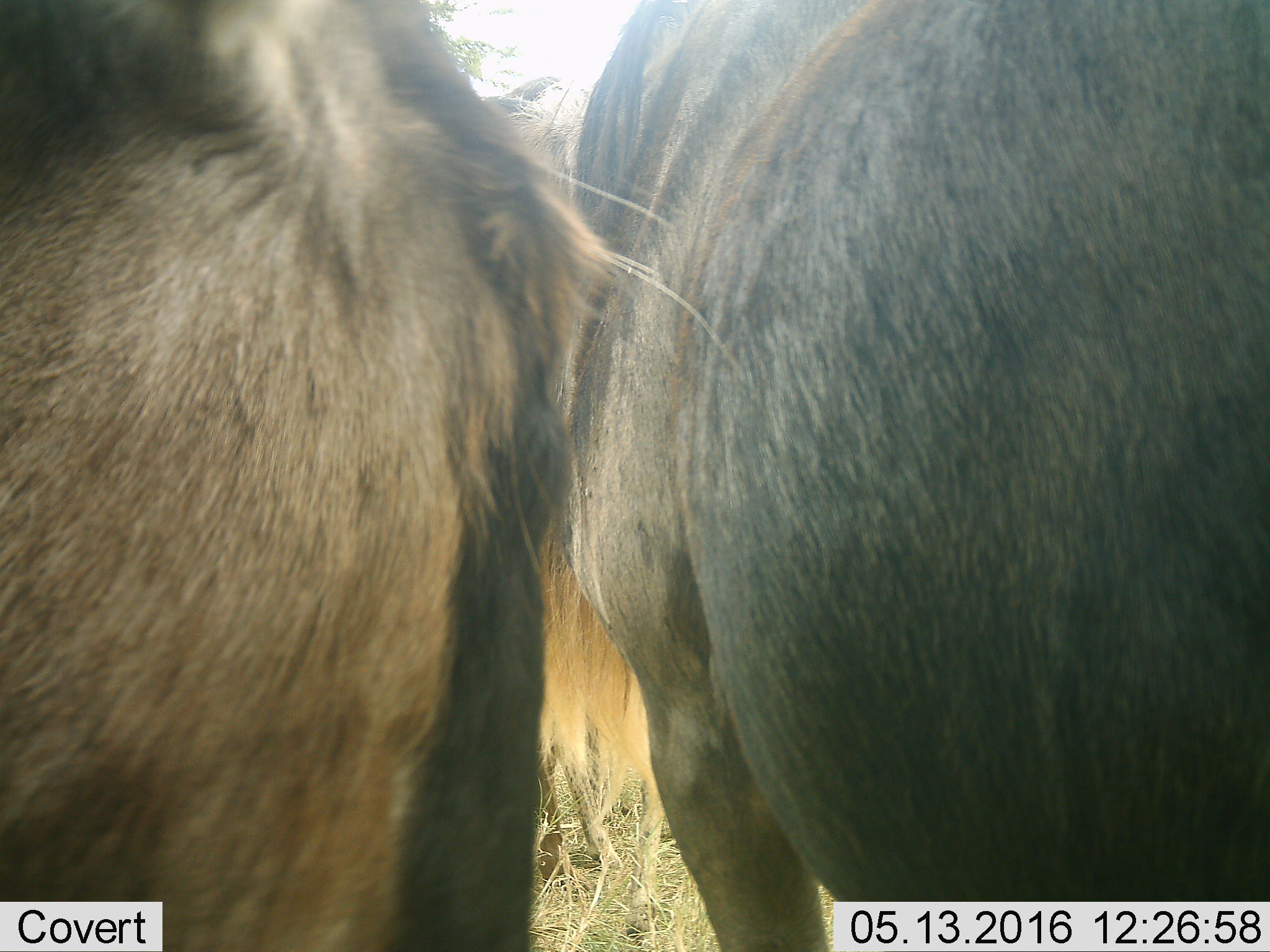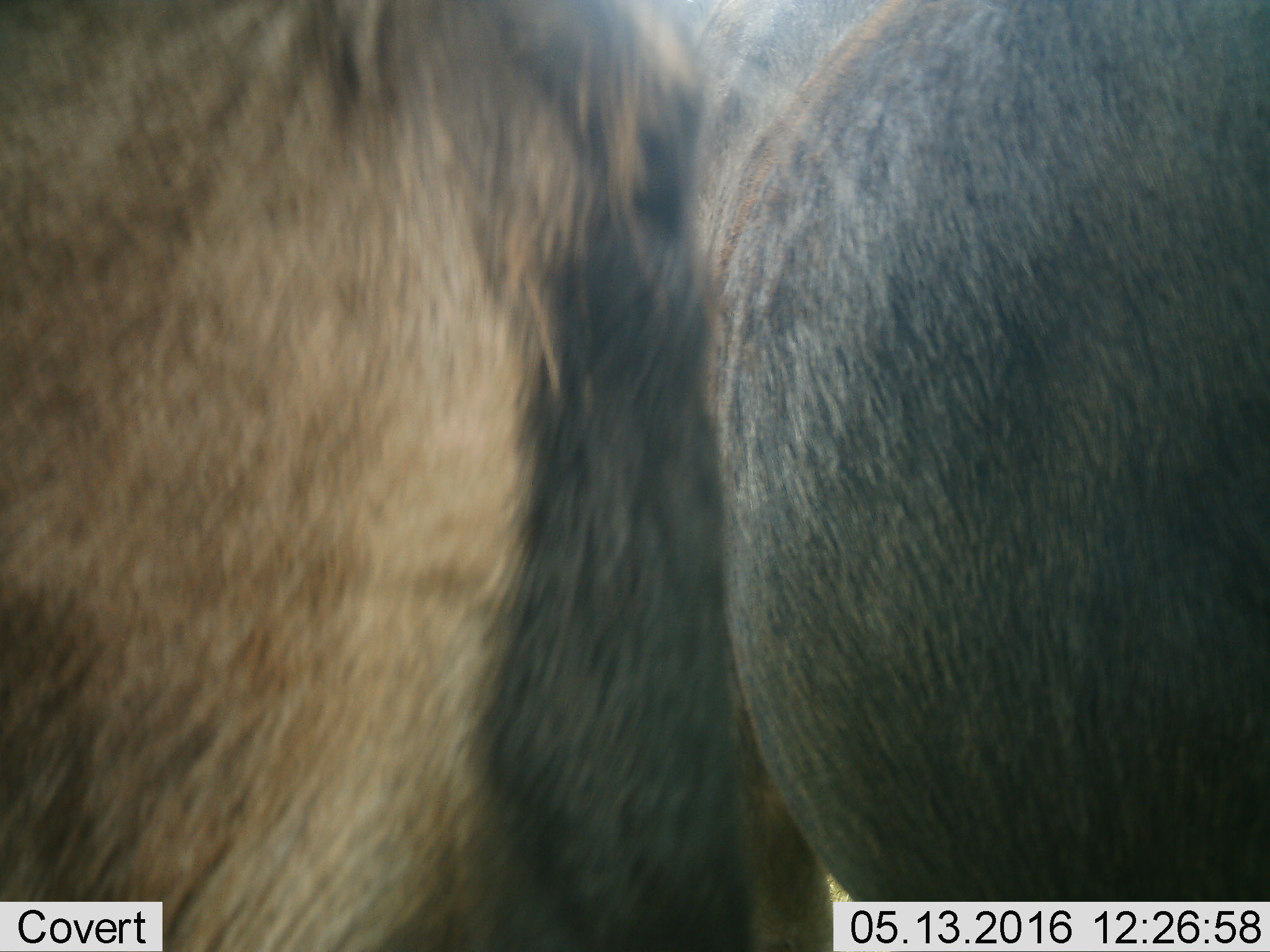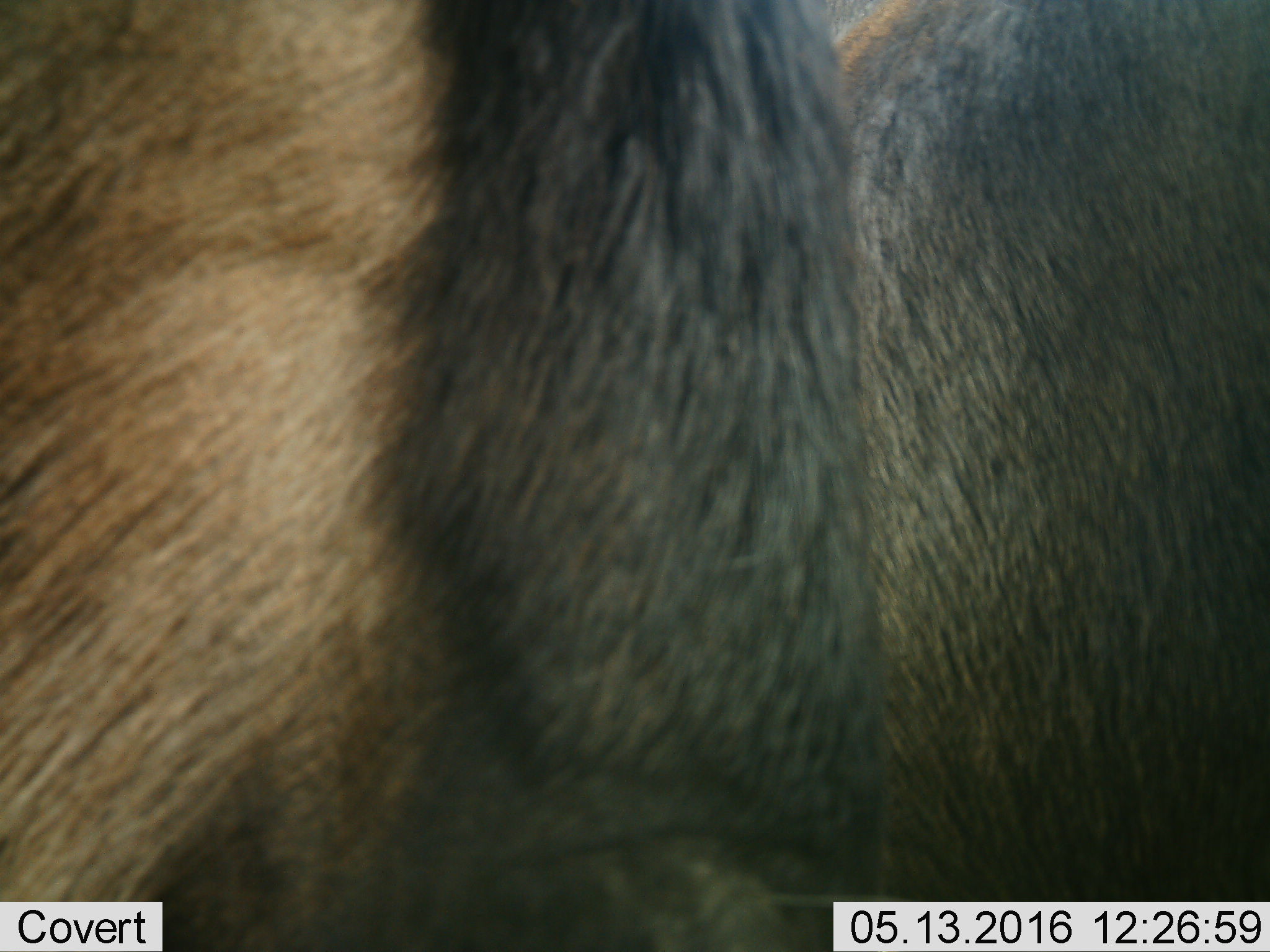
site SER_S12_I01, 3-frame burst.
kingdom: Animalia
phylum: Chordata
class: Mammalia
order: Artiodactyla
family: Bovidae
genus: Connochaetes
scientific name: Connochaetes taurinus taurinus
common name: blue wildebeest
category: wildebeestblue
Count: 2.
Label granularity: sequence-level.